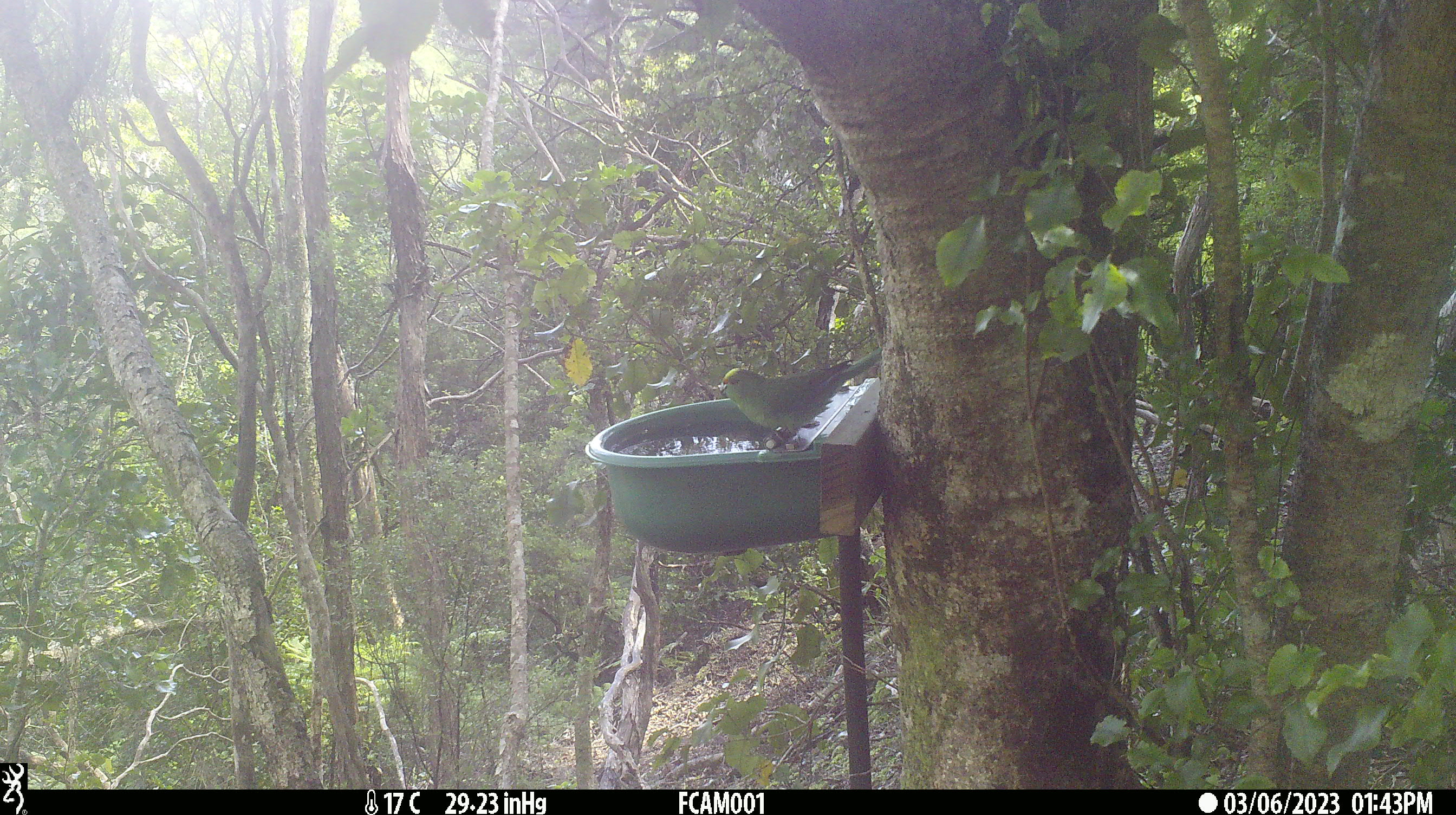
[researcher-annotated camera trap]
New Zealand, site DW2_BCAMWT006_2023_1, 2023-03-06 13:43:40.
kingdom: Animalia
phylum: Chordata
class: Aves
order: Psittaciformes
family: Psittaculidae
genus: Cyanoramphus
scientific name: Cyanoramphus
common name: parakeet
Parakeet (Cyanoramphus).